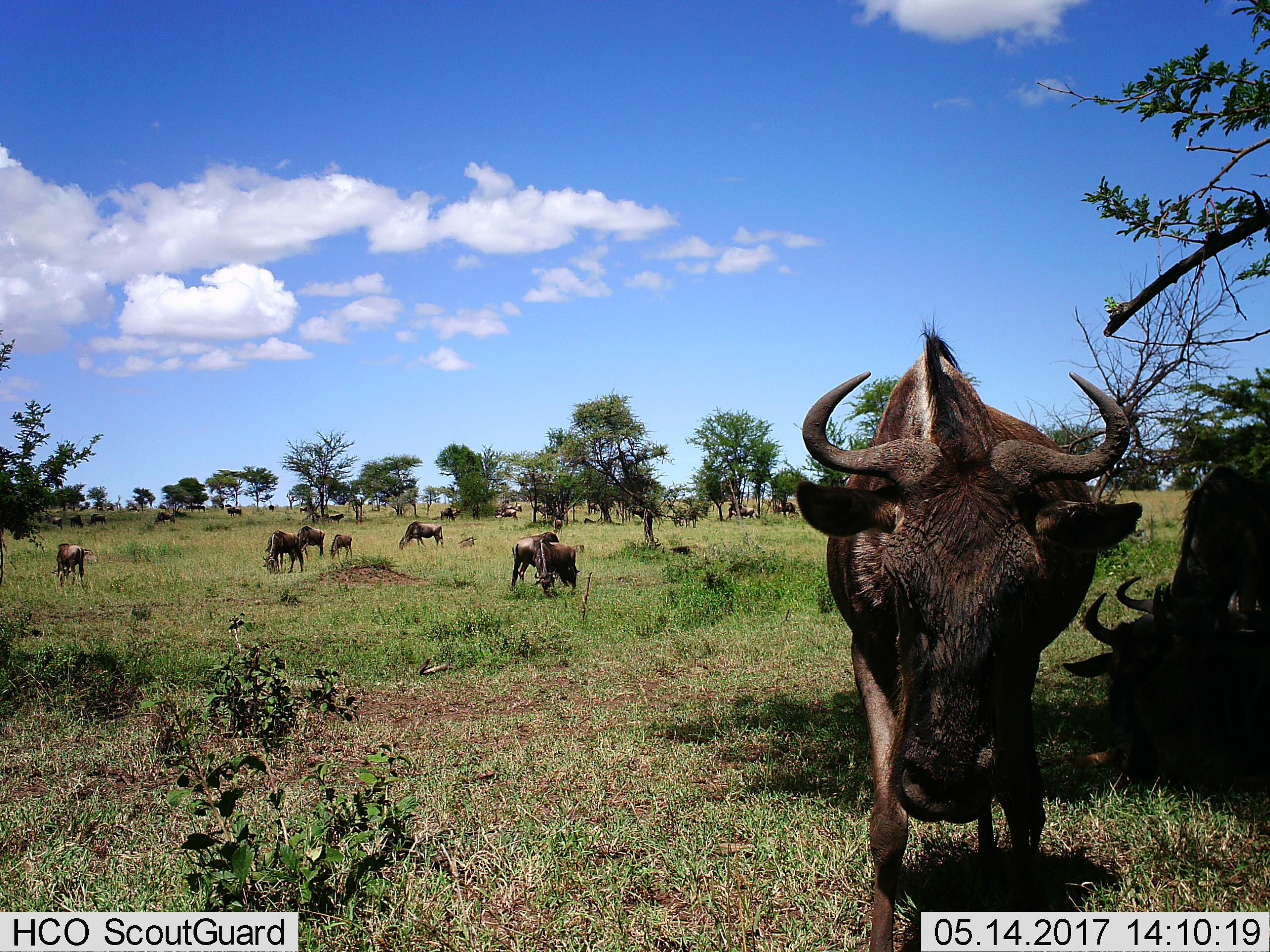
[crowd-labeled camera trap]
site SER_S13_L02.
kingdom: Animalia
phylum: Chordata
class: Mammalia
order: Artiodactyla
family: Bovidae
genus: Connochaetes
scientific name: Connochaetes taurinus taurinus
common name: blue wildebeest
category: wildebeestblue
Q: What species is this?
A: Wildebeestblue (blue wildebeest) (Connochaetes taurinus taurinus).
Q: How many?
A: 11-50.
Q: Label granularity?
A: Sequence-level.